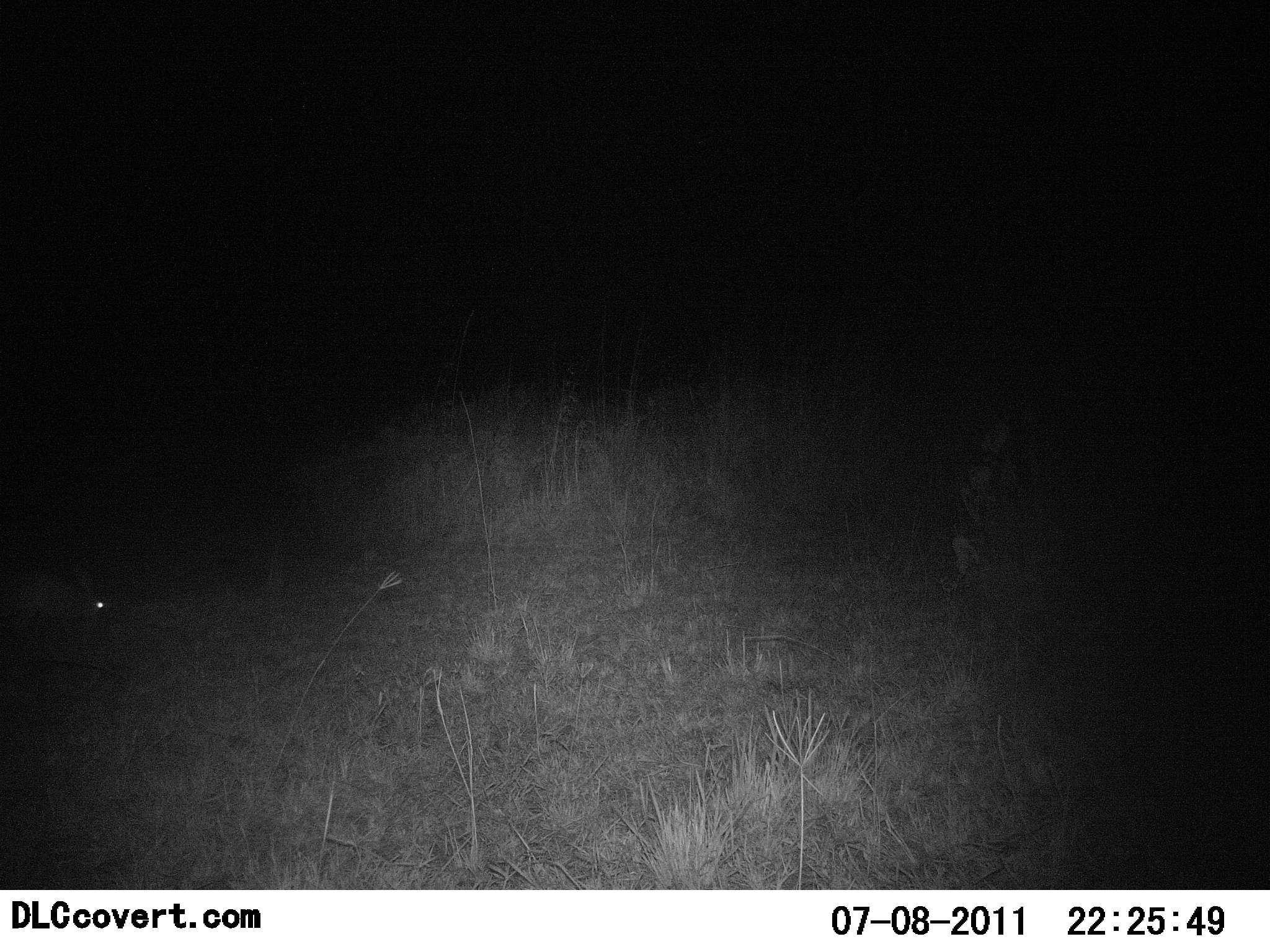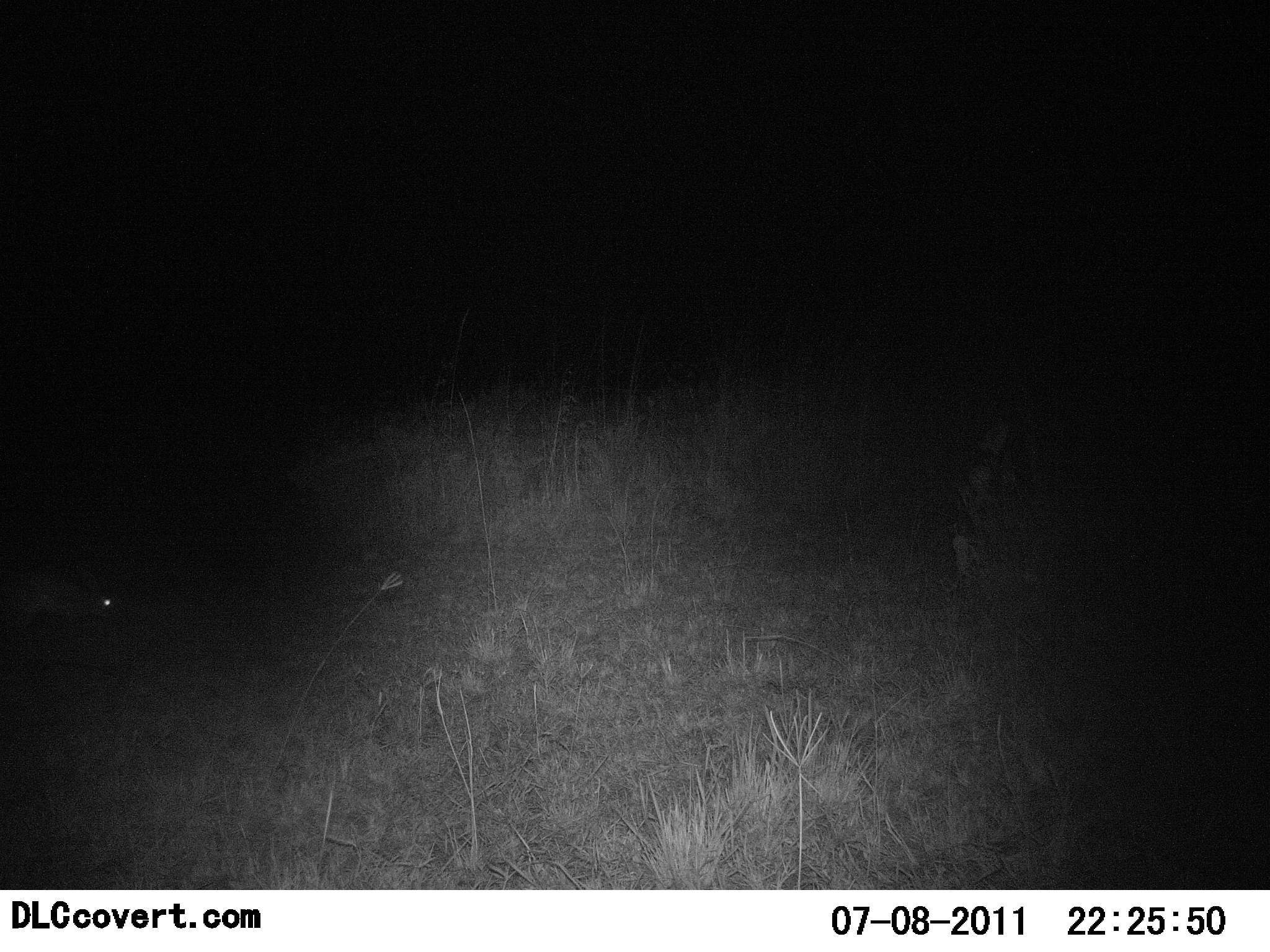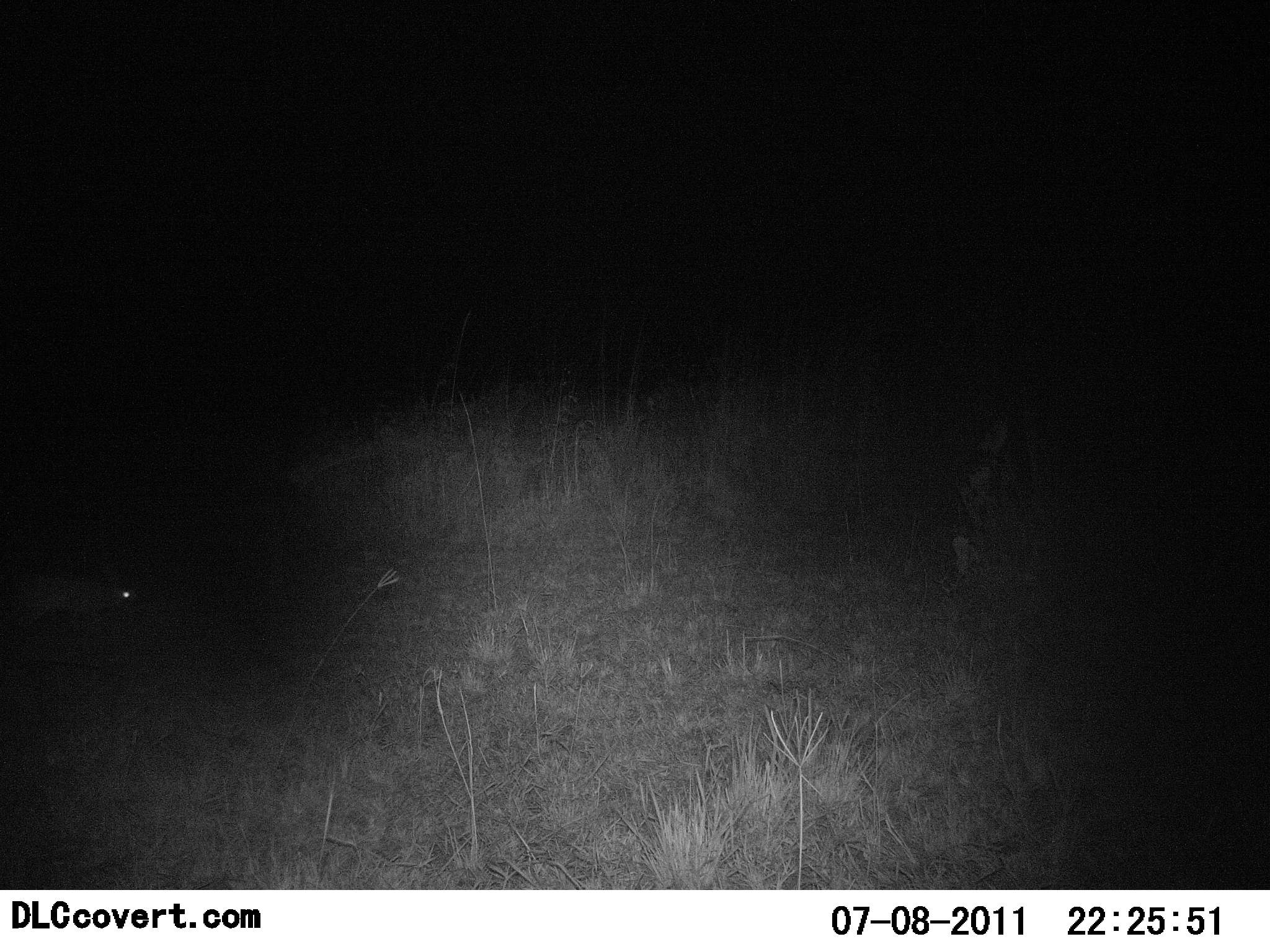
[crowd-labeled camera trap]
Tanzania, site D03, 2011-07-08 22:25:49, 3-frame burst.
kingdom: Animalia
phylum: Chordata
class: Mammalia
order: Lagomorpha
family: Leporidae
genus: Lepus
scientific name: Lepus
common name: hare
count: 1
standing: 20%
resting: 0%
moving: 50%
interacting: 0%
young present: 0%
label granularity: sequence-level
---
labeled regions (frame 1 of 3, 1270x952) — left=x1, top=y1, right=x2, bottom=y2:
animal: left=0, top=577, right=105, bottom=633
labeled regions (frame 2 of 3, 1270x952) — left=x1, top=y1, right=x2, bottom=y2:
animal: left=0, top=577, right=113, bottom=629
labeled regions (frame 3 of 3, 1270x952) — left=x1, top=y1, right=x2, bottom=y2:
animal: left=10, top=575, right=139, bottom=635